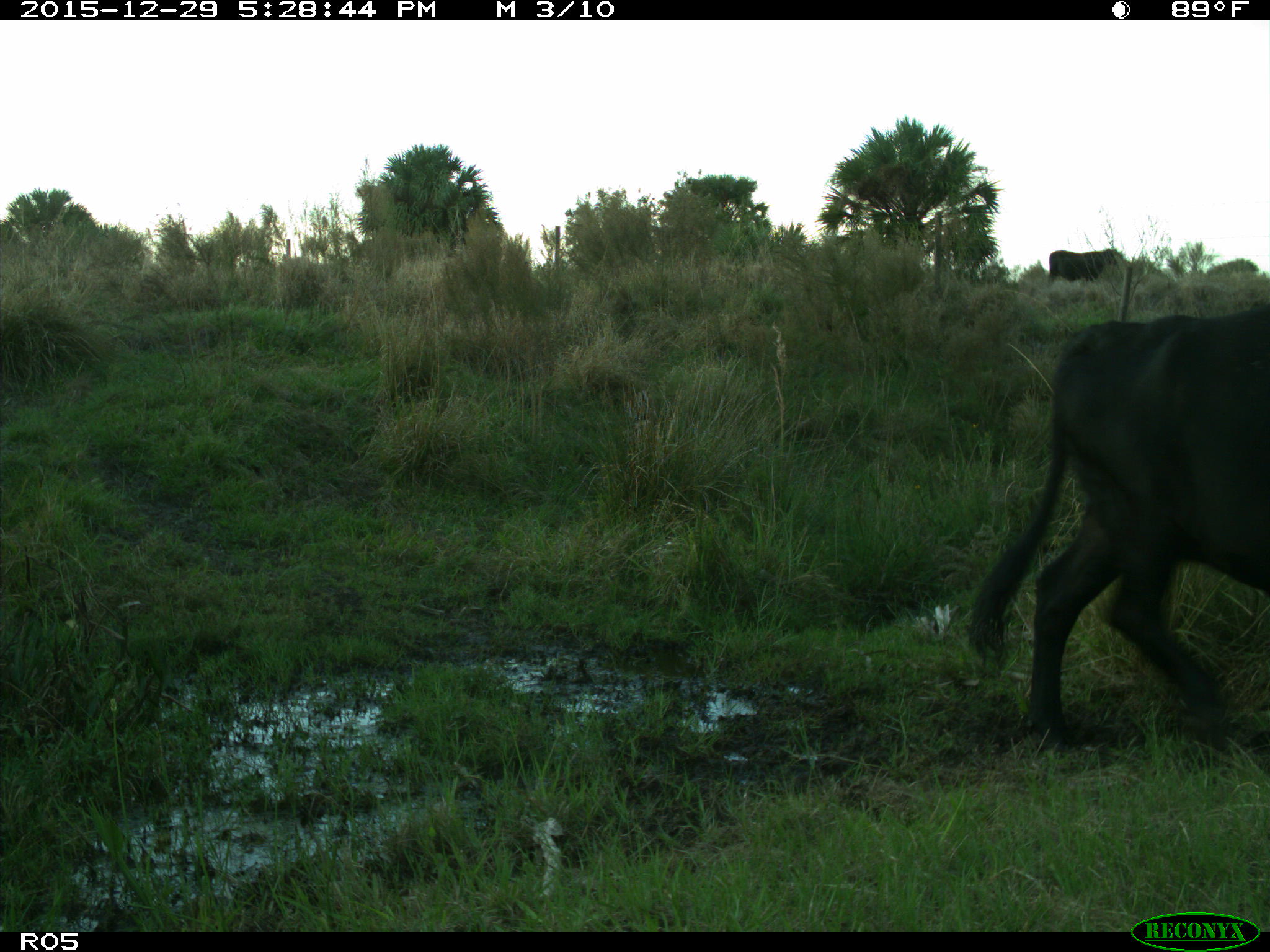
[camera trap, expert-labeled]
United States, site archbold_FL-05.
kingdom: Animalia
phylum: Chordata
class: Mammalia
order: Artiodactyla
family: Bovidae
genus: Bos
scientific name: Bos taurus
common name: domestic cow